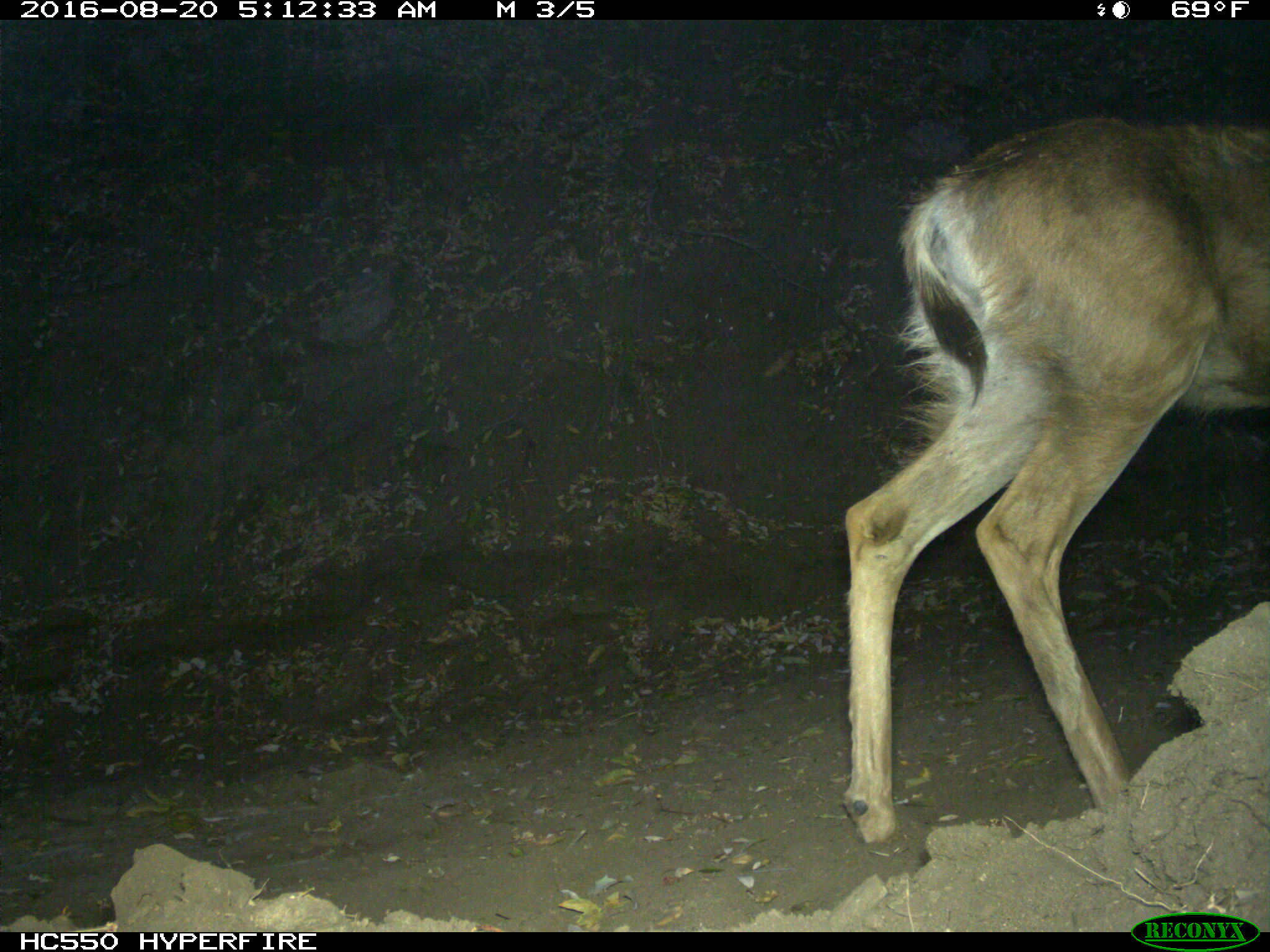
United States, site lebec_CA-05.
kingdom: Animalia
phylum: Chordata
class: Mammalia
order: Artiodactyla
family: Cervidae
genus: Odocoileus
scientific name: Odocoileus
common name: deer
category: unidentified deer